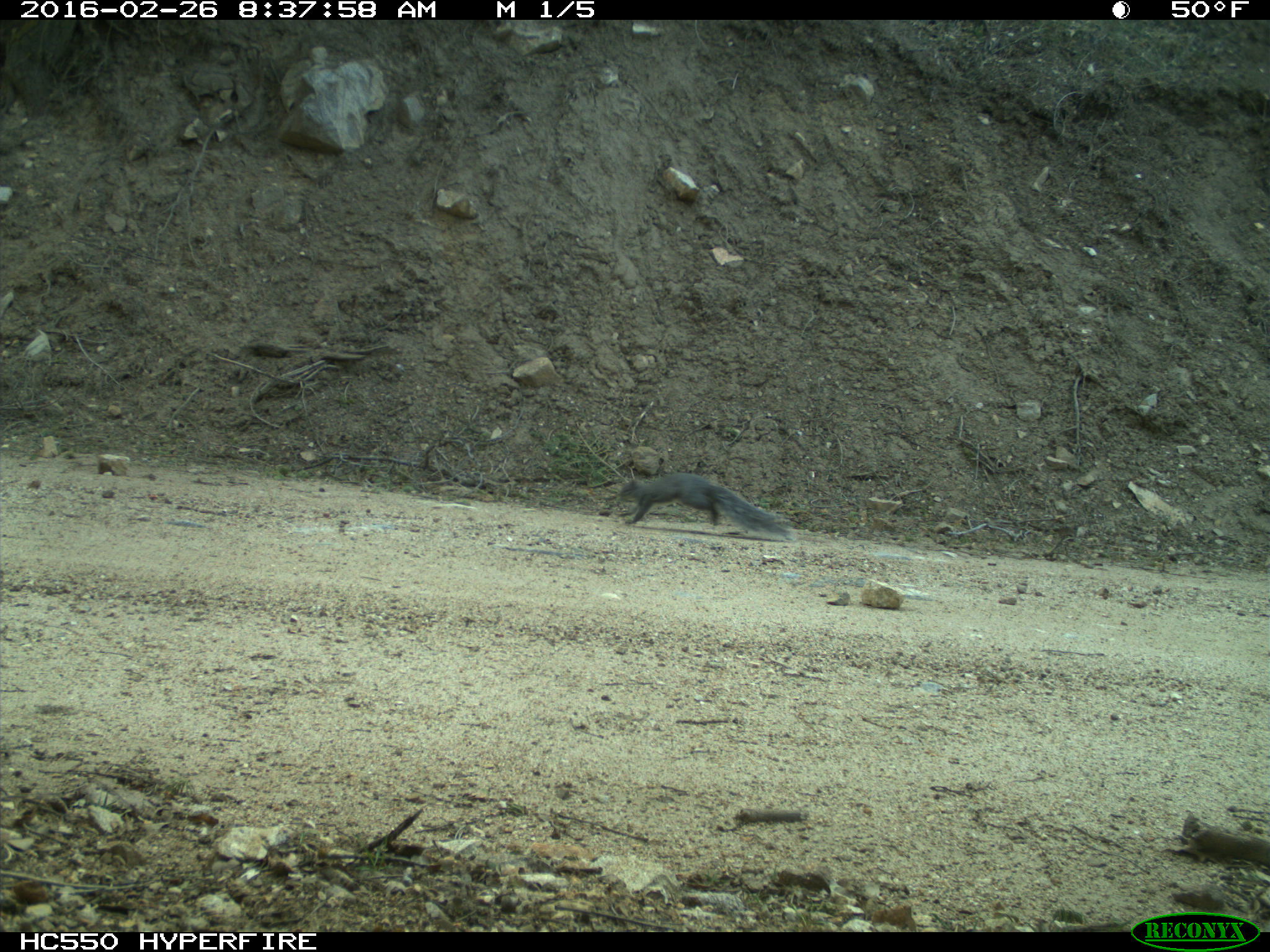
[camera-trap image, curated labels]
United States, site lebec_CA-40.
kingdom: Animalia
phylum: Chordata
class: Mammalia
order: Rodentia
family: Sciuridae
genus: Sciurus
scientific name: Sciurus carolinensis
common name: eastern gray squirrel